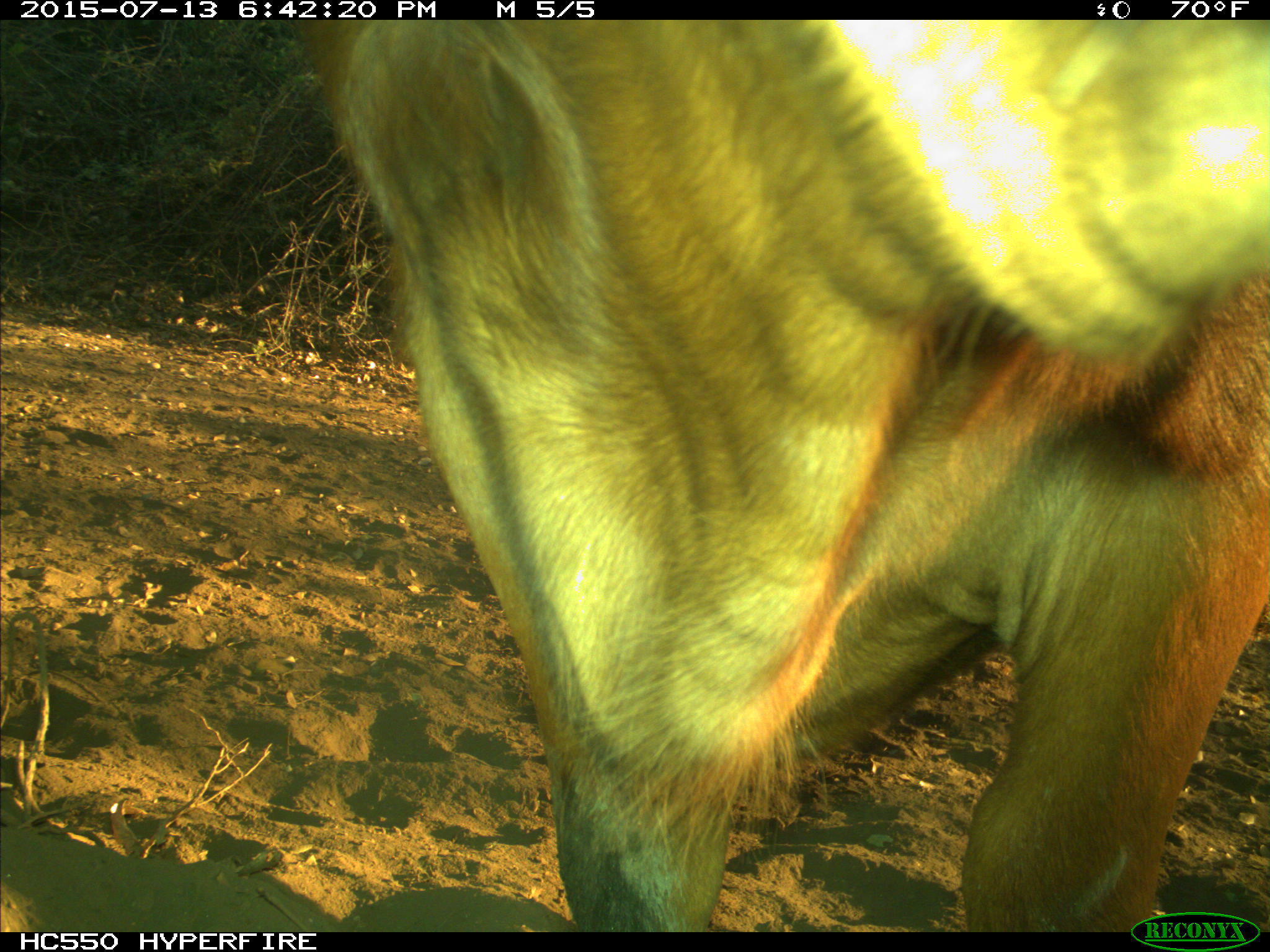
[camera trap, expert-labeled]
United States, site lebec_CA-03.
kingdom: Animalia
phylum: Chordata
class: Mammalia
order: Artiodactyla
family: Bovidae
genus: Bos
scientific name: Bos taurus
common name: domestic cow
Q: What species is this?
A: Bos taurus (domestic cow).